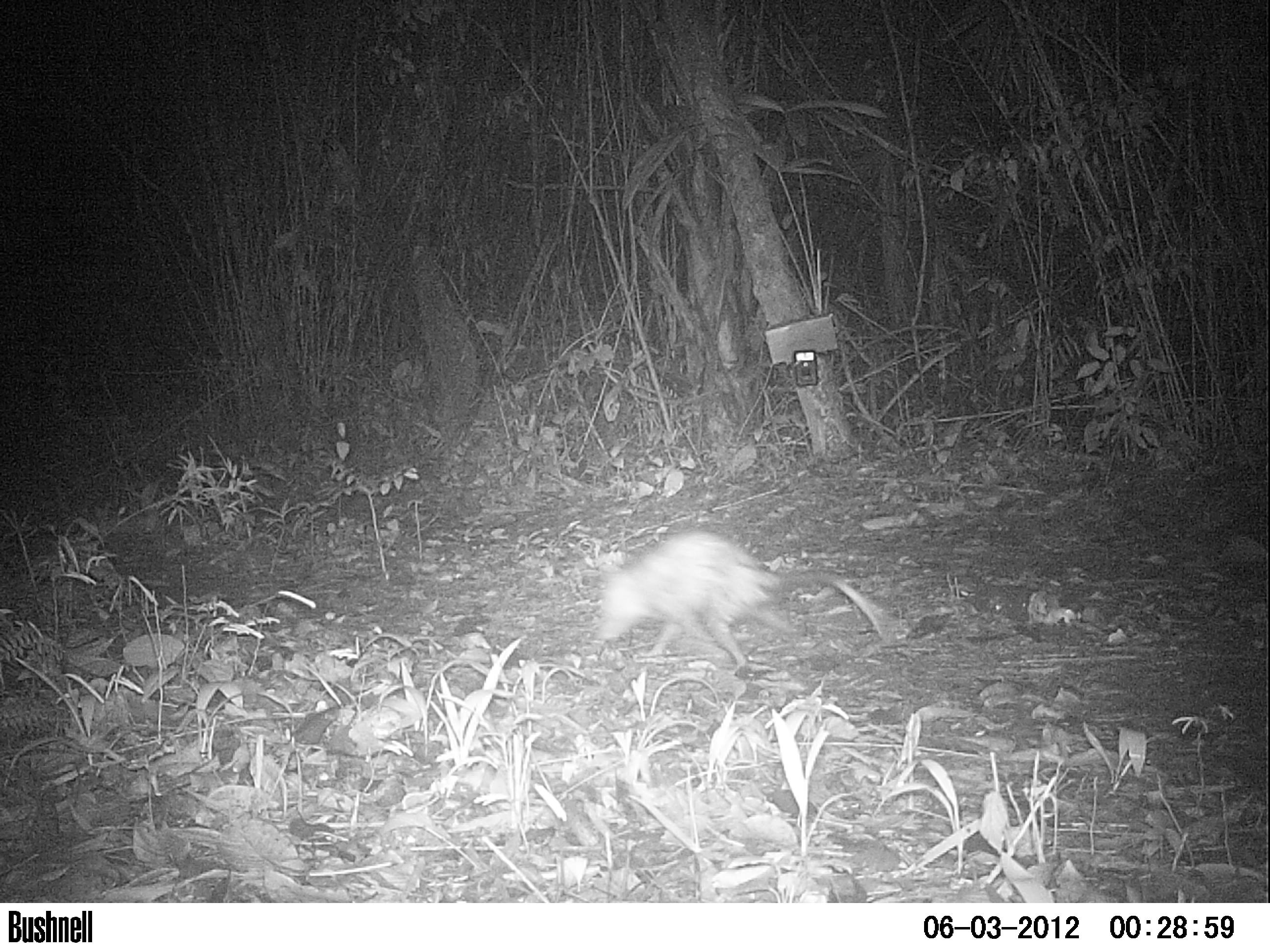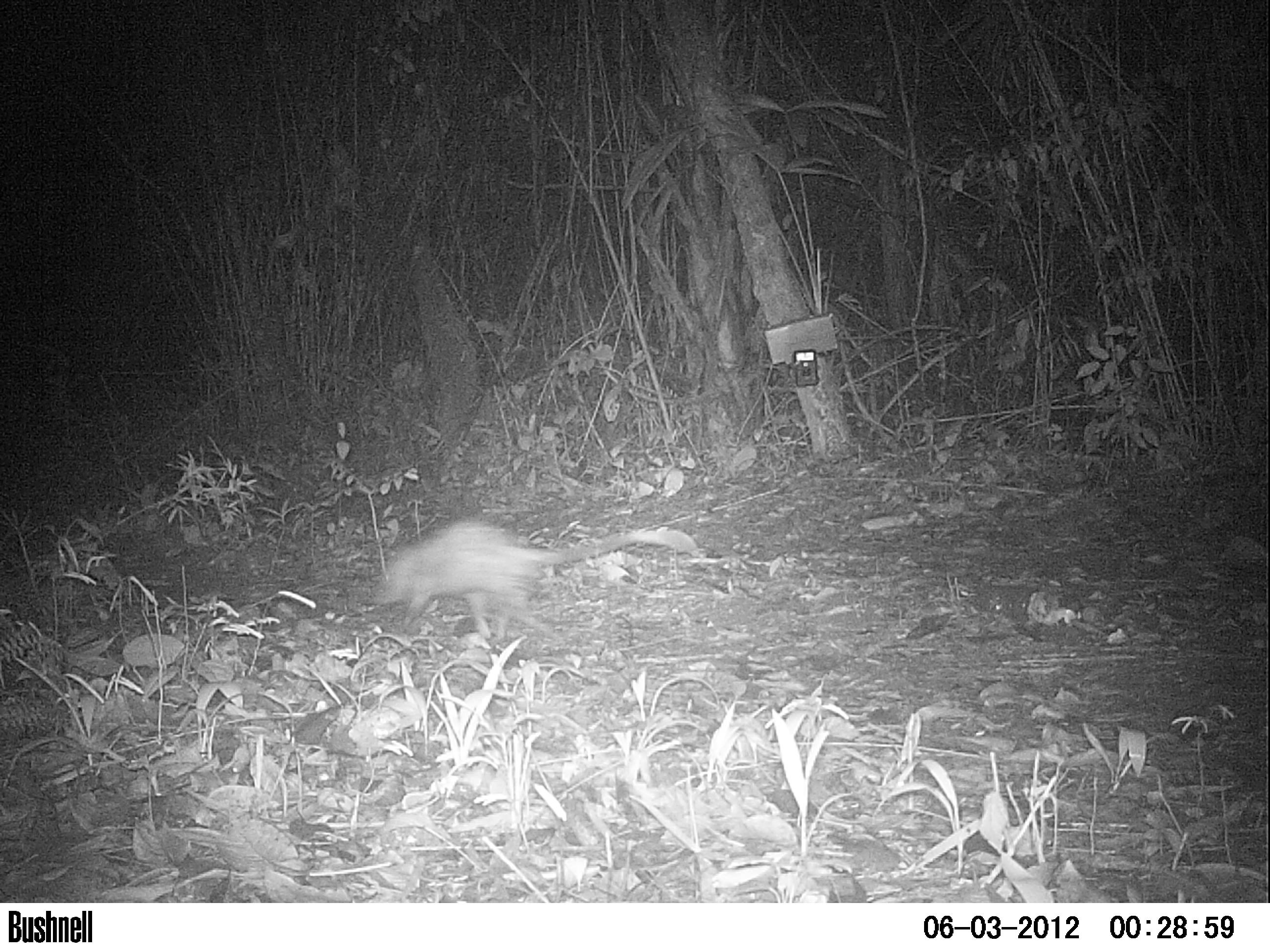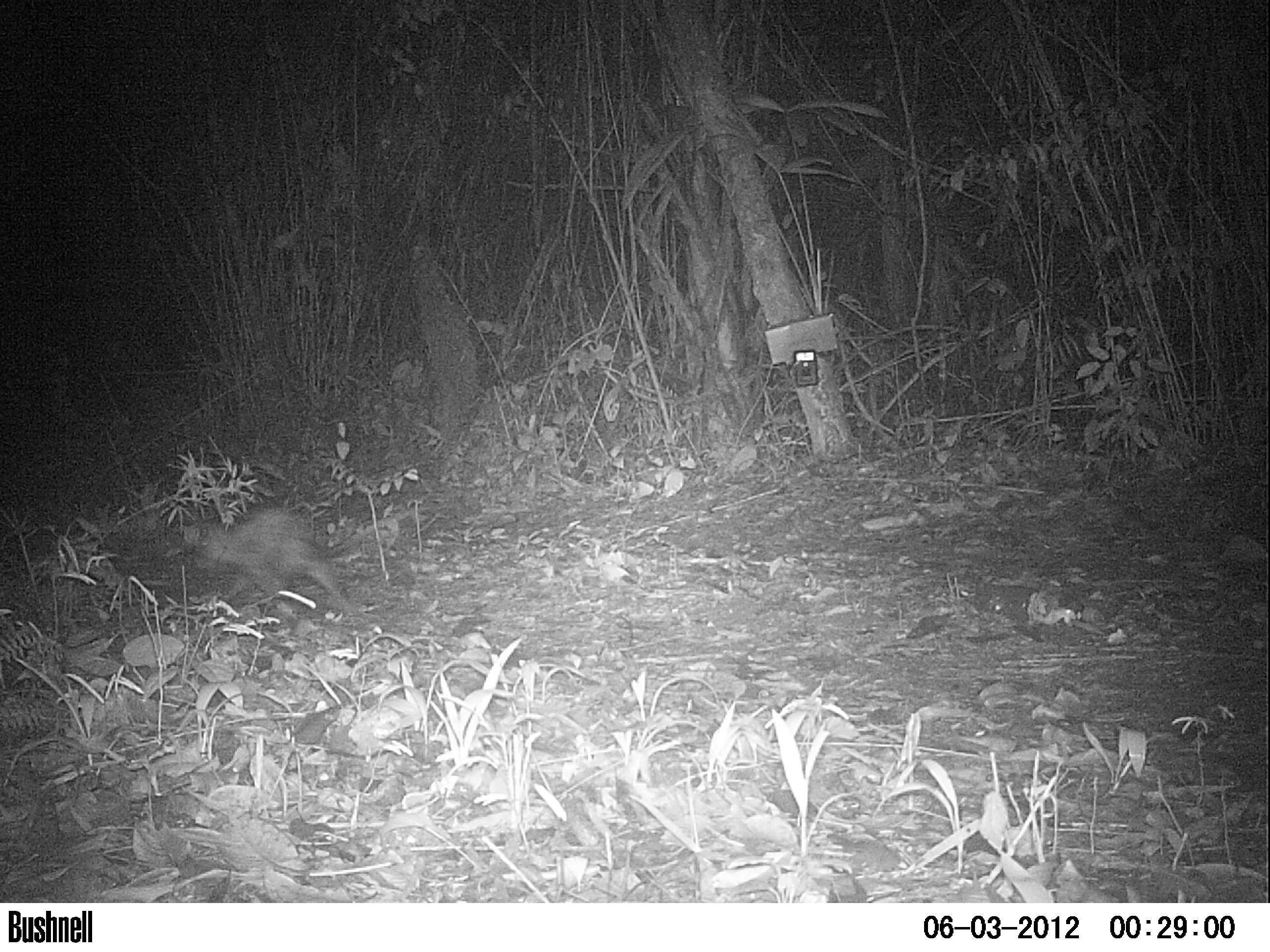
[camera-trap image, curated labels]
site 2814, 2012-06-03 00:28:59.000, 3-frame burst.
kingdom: Animalia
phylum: Chordata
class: Mammalia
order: Didelphimorphia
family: Didelphidae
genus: Didelphis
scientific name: Didelphis virginiana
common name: virginia opossum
Didelphis virginiana (virginia opossum), count 1, age adult.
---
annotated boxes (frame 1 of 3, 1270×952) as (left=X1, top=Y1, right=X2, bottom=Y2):
didelphis virginiana: (left=593, top=530, right=884, bottom=676)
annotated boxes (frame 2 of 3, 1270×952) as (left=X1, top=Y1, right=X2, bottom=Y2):
didelphis virginiana: (left=369, top=516, right=699, bottom=634)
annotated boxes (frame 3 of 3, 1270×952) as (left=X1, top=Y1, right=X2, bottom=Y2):
didelphis virginiana: (left=180, top=504, right=366, bottom=623)